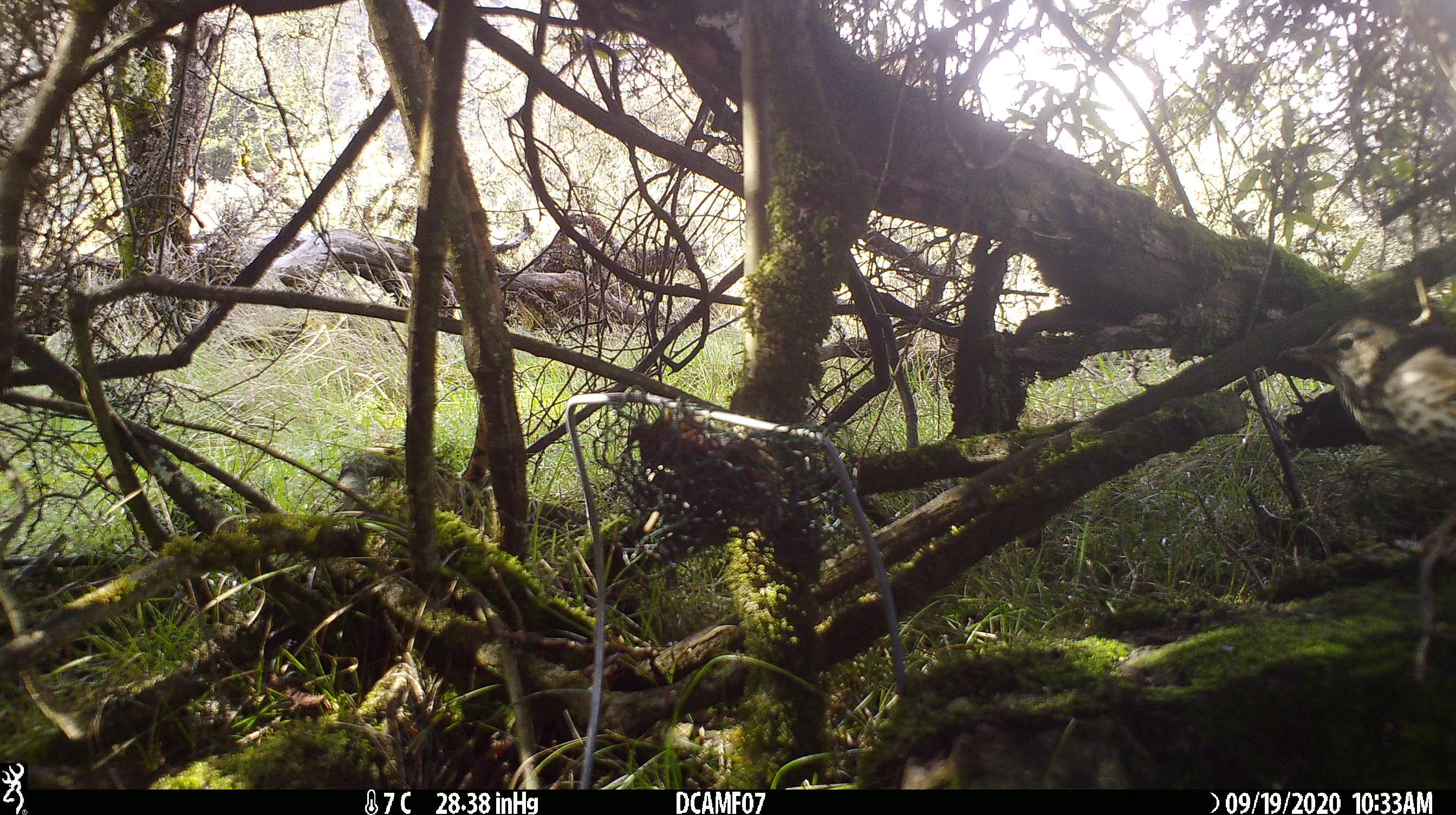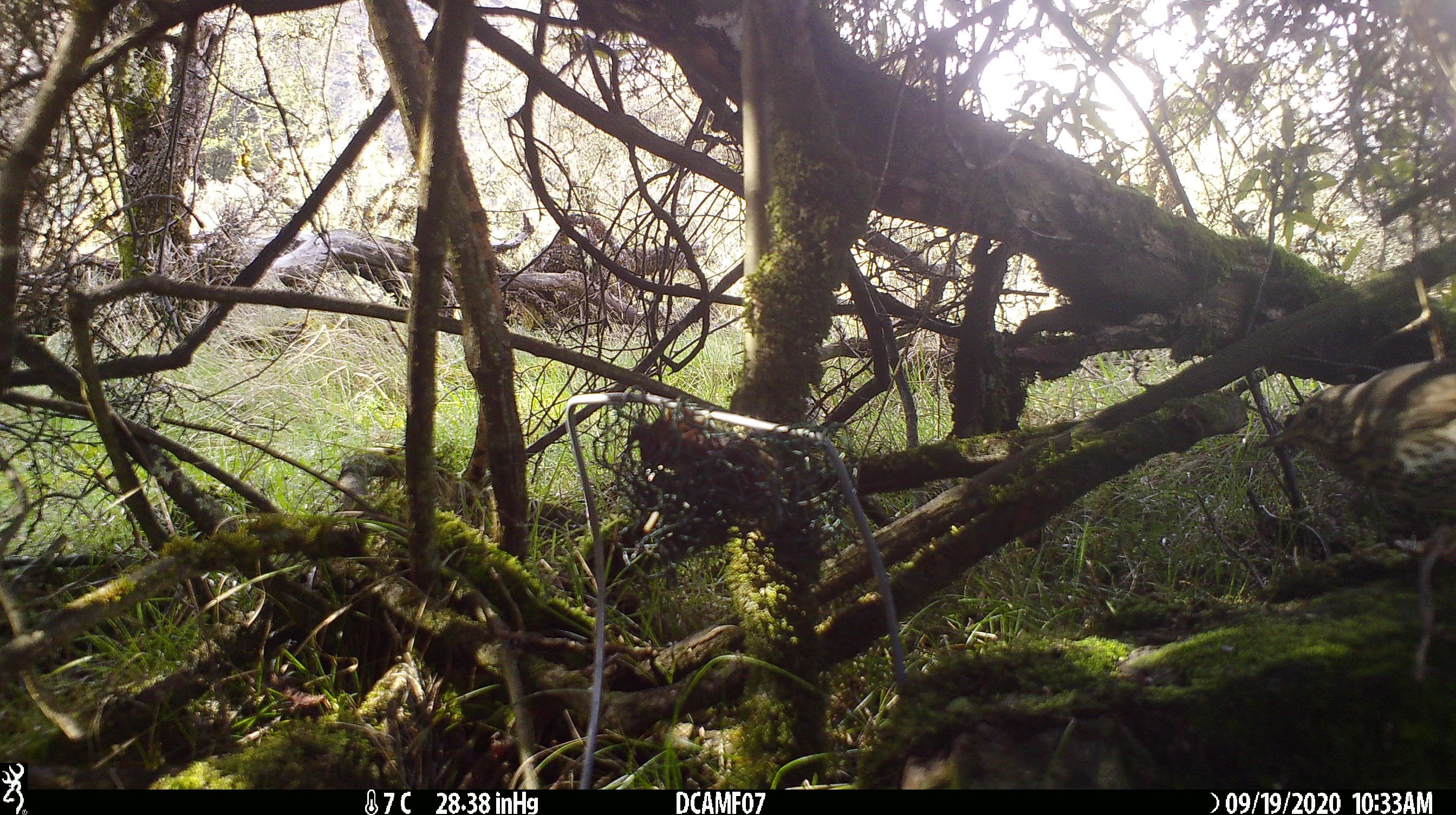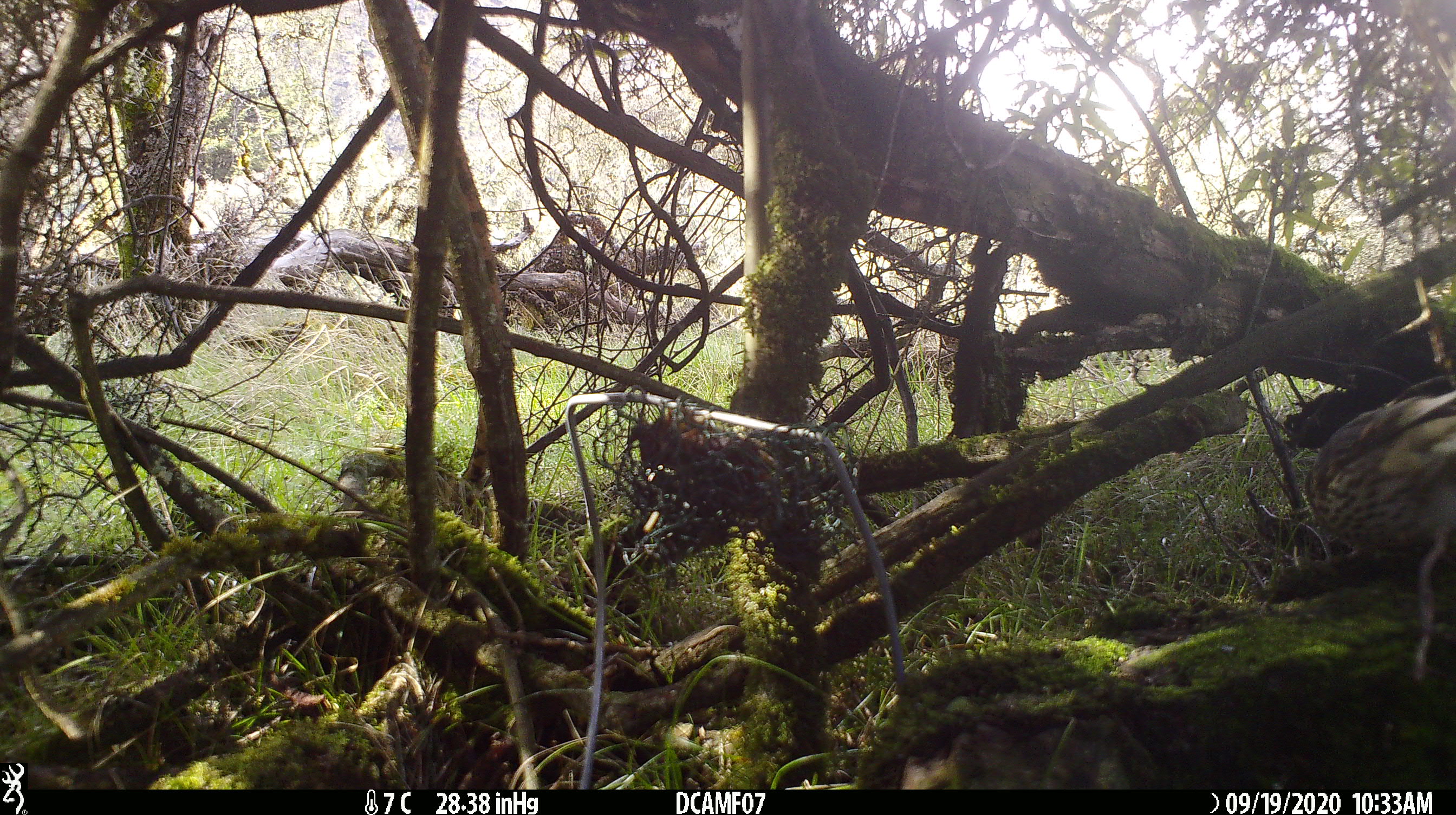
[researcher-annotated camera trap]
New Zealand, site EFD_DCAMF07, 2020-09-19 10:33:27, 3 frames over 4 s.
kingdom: Animalia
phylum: Chordata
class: Aves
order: Passeriformes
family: Turdidae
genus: Turdus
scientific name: Turdus philomelos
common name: song thrush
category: thrush